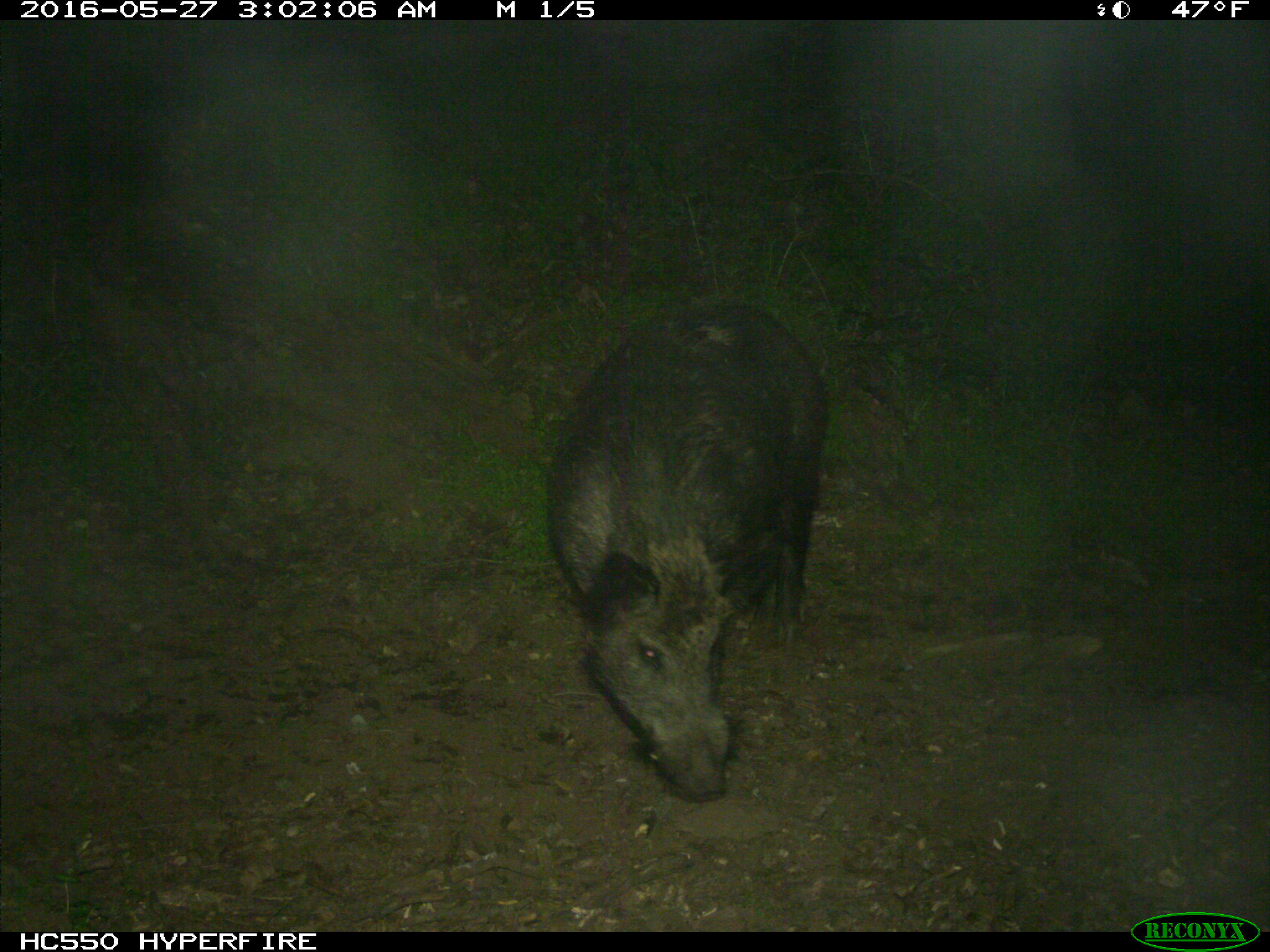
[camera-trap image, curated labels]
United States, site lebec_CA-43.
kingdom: Animalia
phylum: Chordata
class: Mammalia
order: Artiodactyla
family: Suidae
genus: Sus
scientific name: Sus scrofa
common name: wild boar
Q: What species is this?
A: Sus scrofa (wild boar).